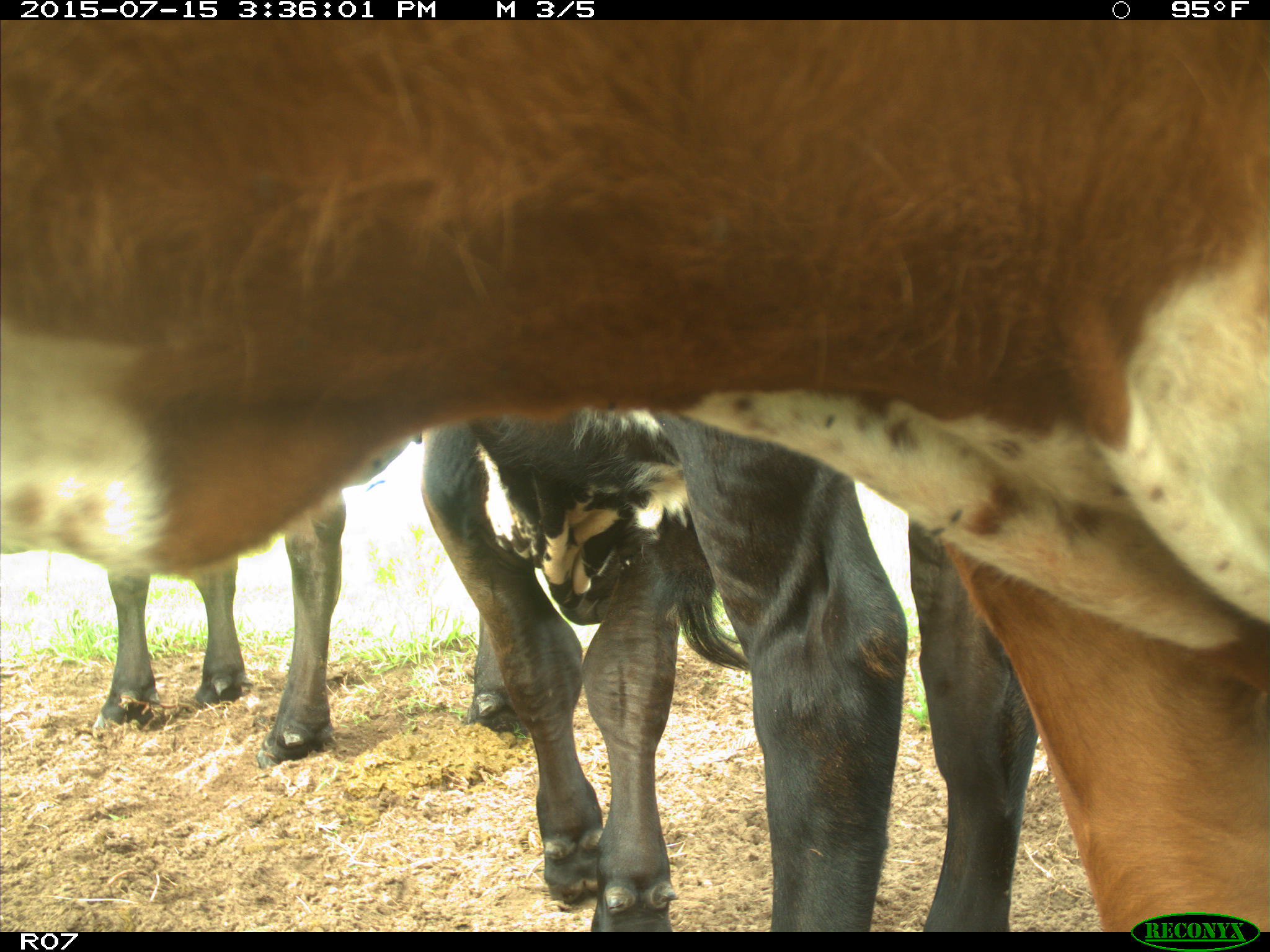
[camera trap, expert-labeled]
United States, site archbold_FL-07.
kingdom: Animalia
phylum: Chordata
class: Mammalia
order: Artiodactyla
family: Bovidae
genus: Bos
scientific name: Bos taurus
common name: domestic cow